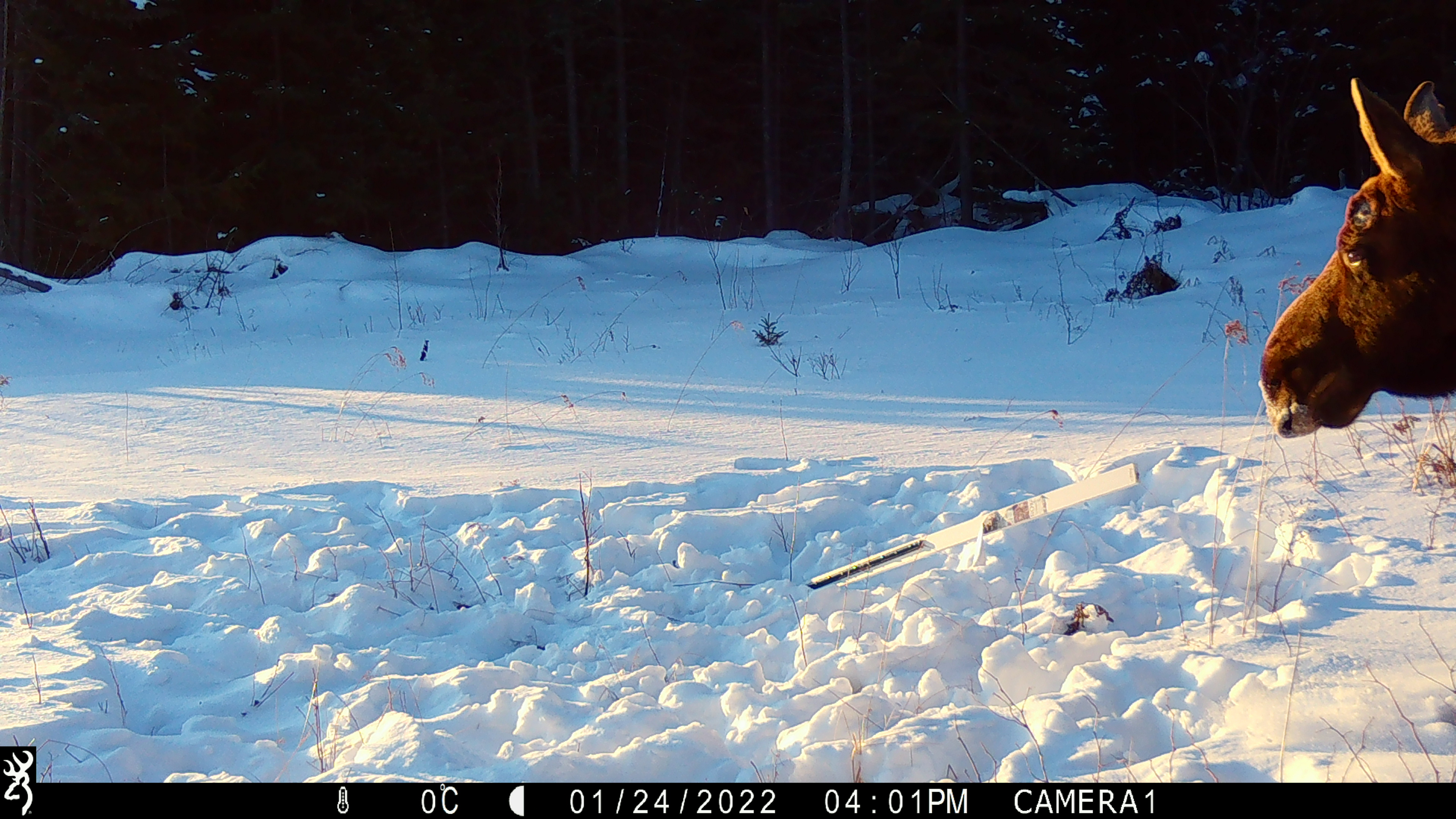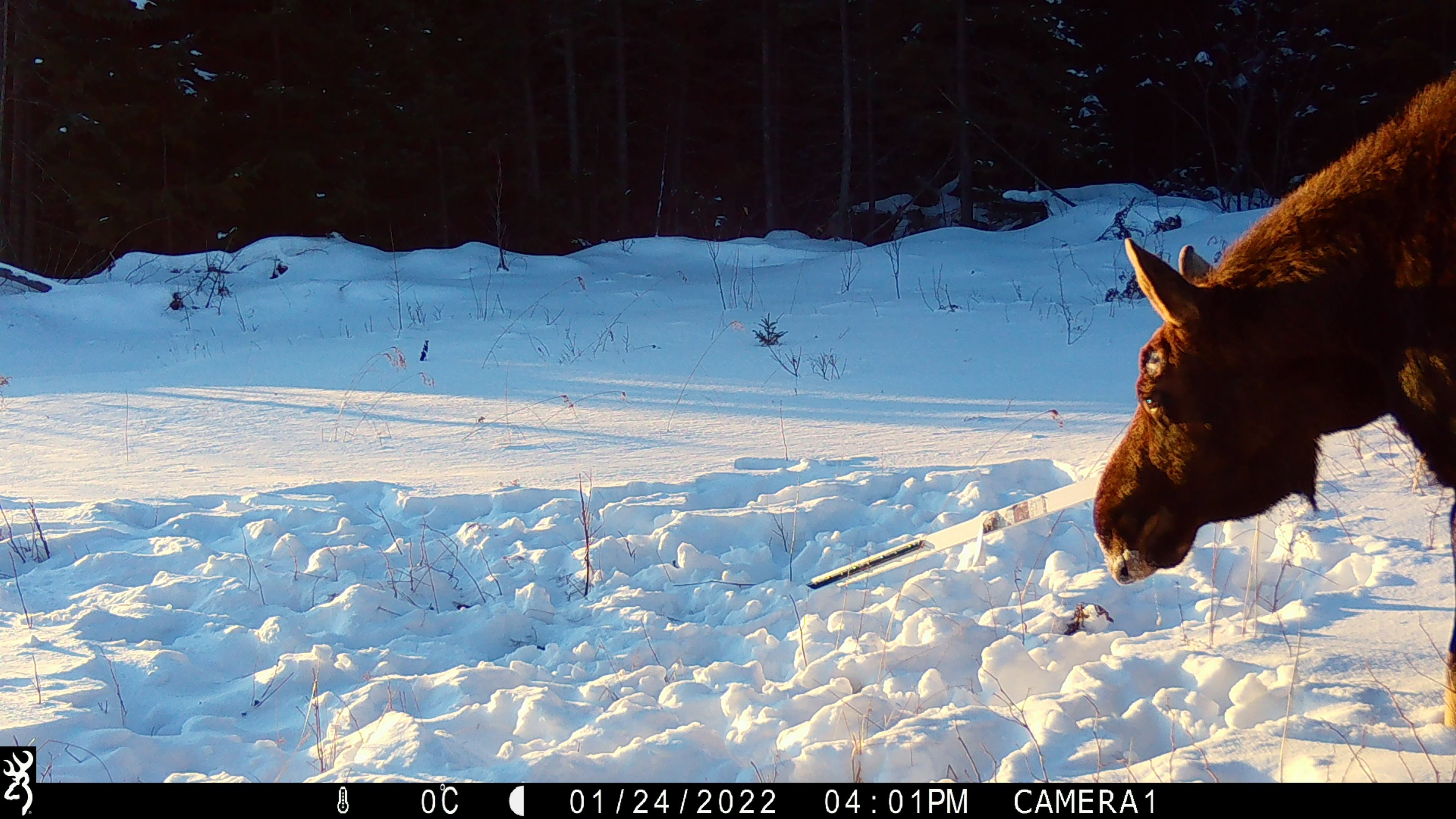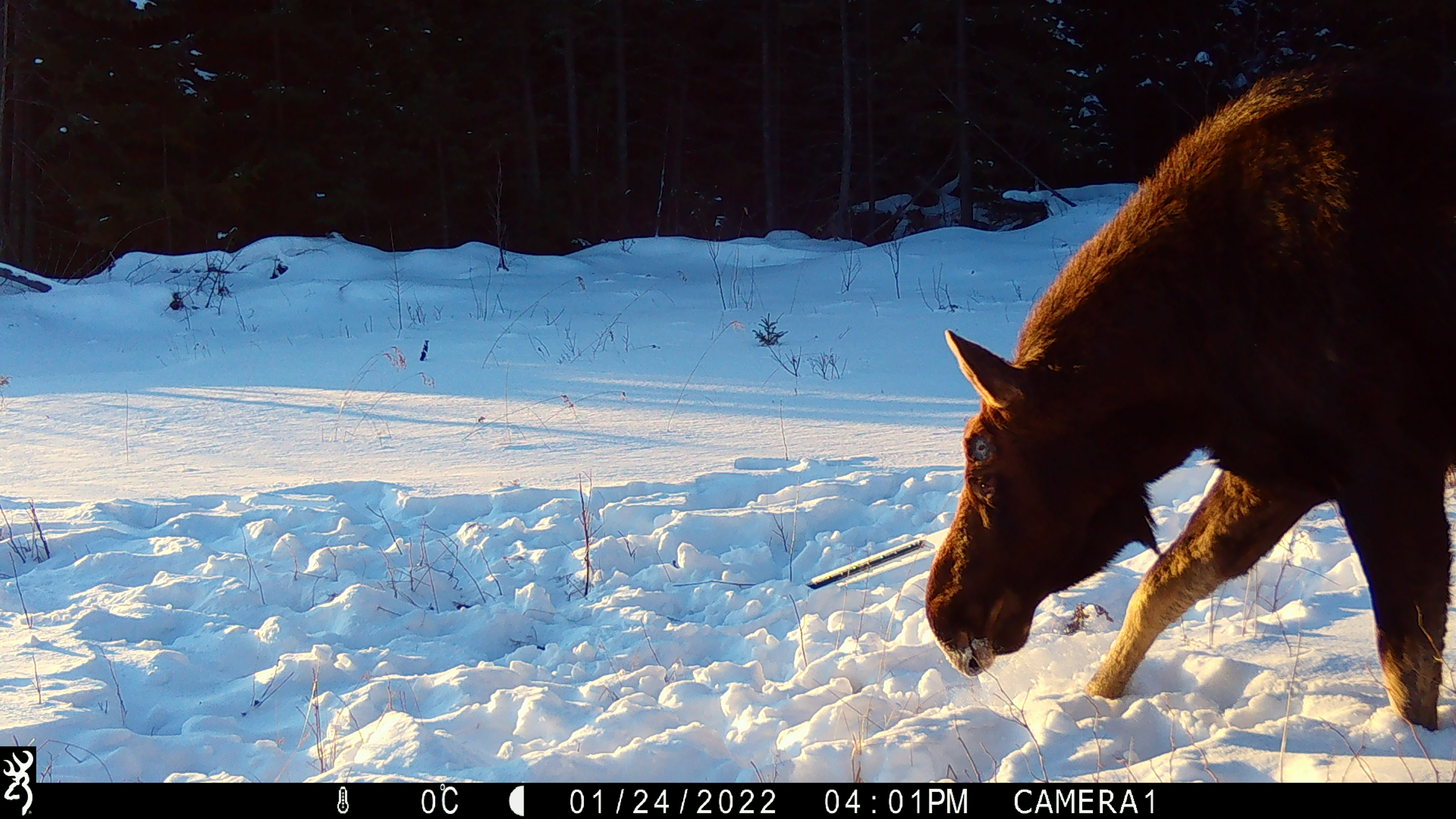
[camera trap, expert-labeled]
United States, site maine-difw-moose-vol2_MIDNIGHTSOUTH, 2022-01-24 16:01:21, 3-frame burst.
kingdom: Animalia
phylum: Chordata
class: Mammalia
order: Artiodactyla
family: Cervidae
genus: Alces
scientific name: Alces alces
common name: moose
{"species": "moose (Alces alces)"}